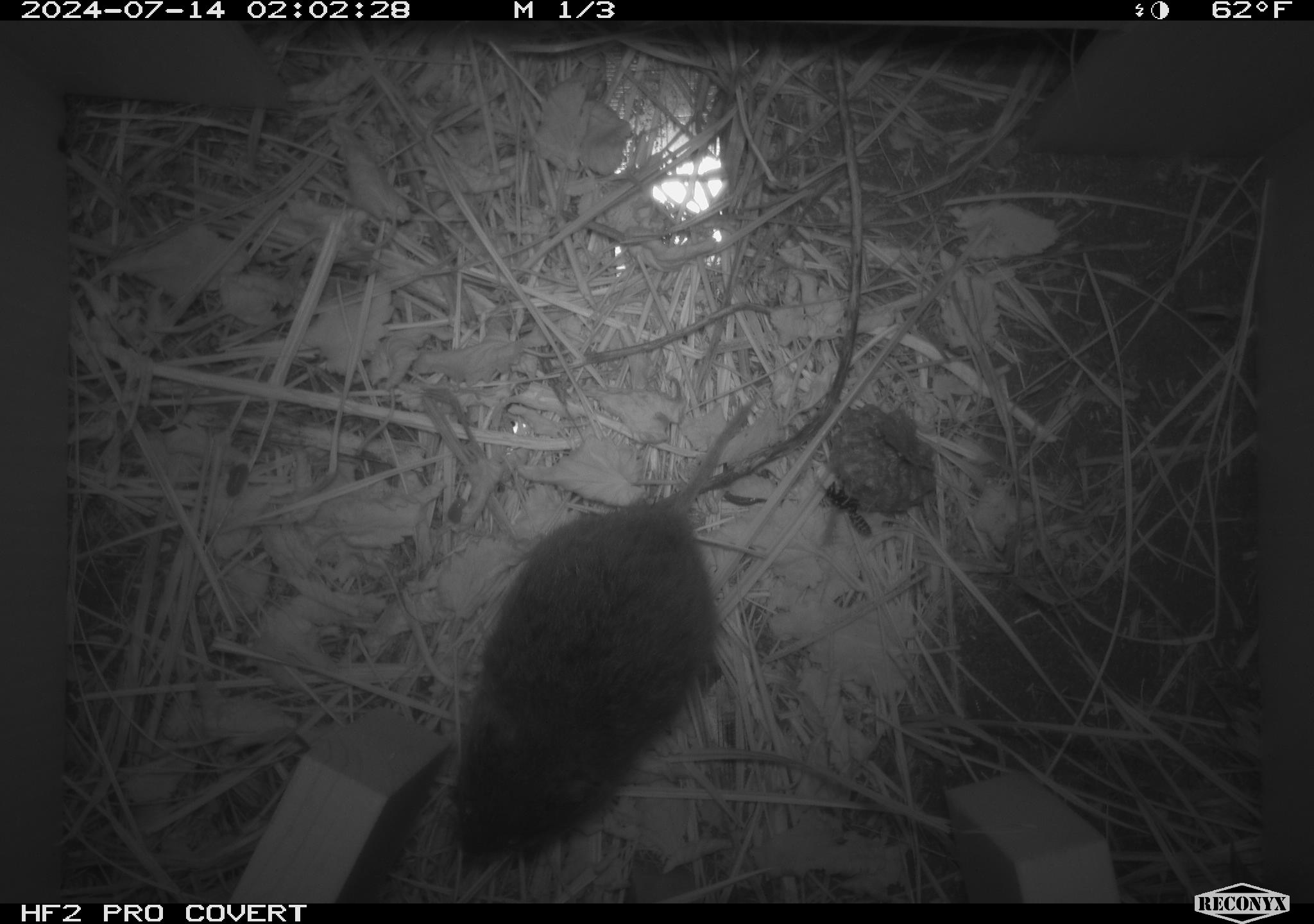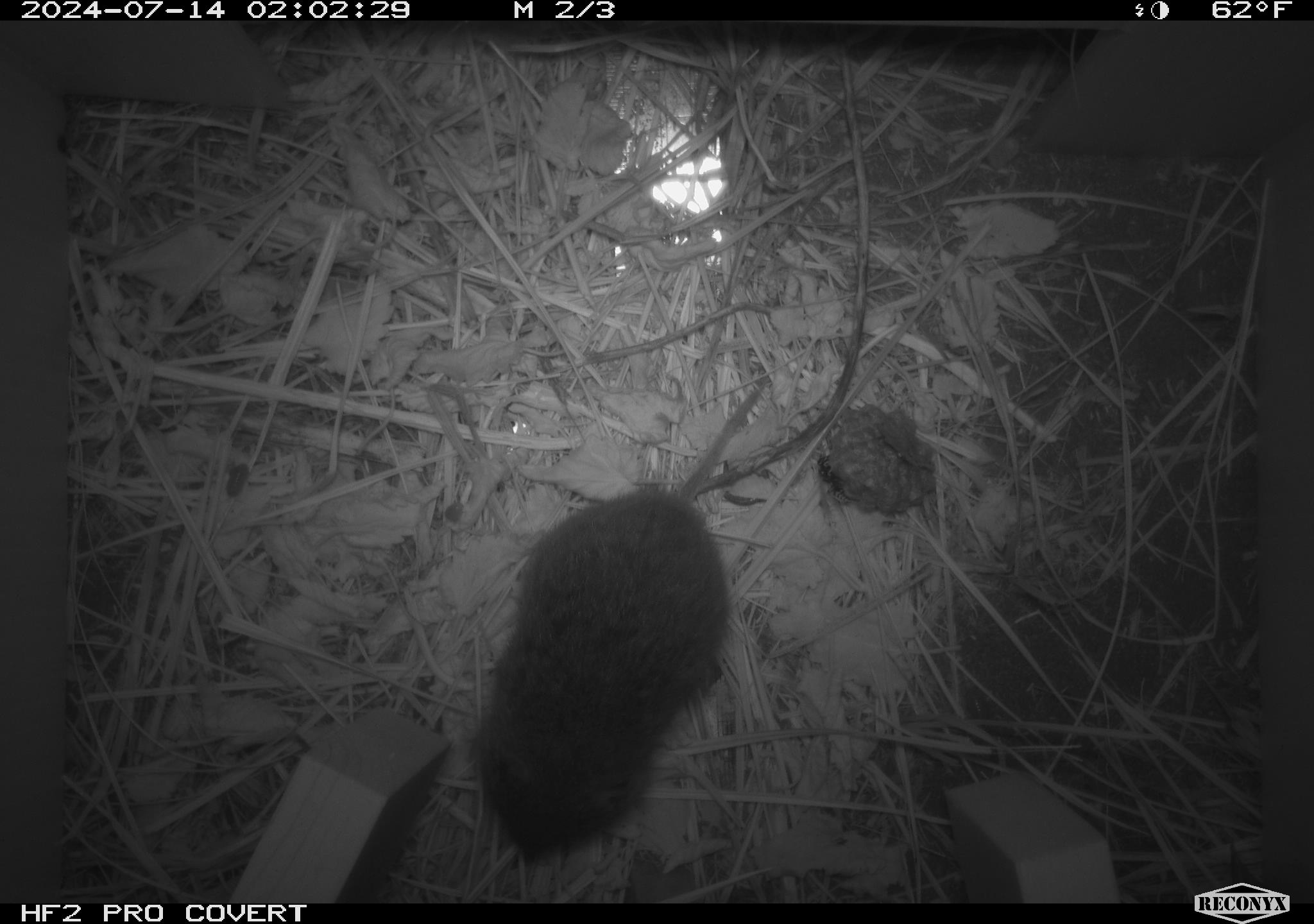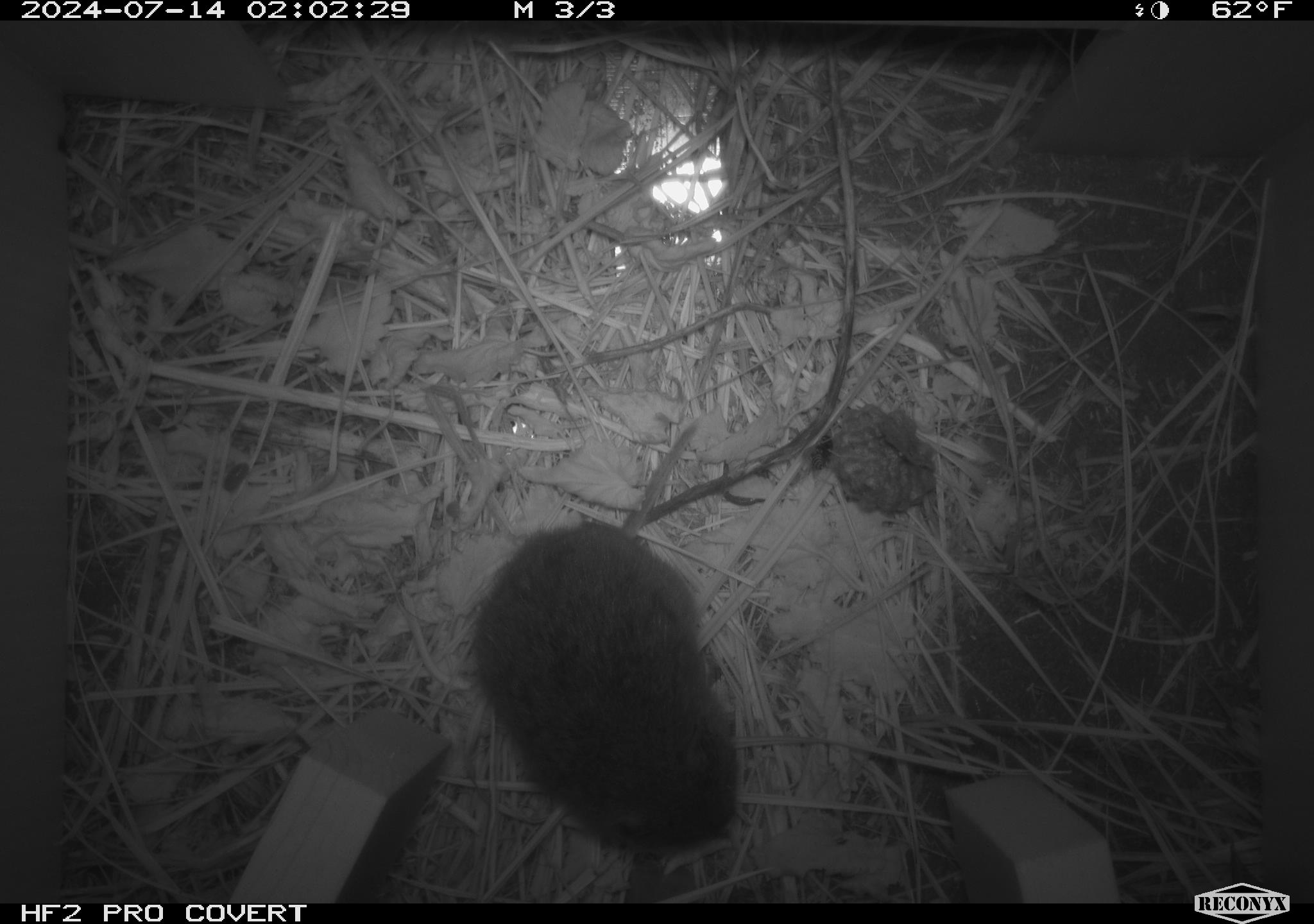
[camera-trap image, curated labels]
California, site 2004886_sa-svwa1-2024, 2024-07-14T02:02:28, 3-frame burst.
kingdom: Animalia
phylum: Arthropoda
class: Insecta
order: Hymenoptera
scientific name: Hymenoptera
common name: ants, bees, wasps, and sawflies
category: hymenoptera order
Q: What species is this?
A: Hymenoptera order (ants, bees, wasps, and sawflies) (Hymenoptera).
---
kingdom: Animalia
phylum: Chordata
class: Mammalia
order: Rodentia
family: Cricetidae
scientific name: Arvicolinae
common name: voles, lemmings, and muskrats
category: arvicolinae subfamily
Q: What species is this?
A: Arvicolinae subfamily (voles, lemmings, and muskrats) (Arvicolinae).